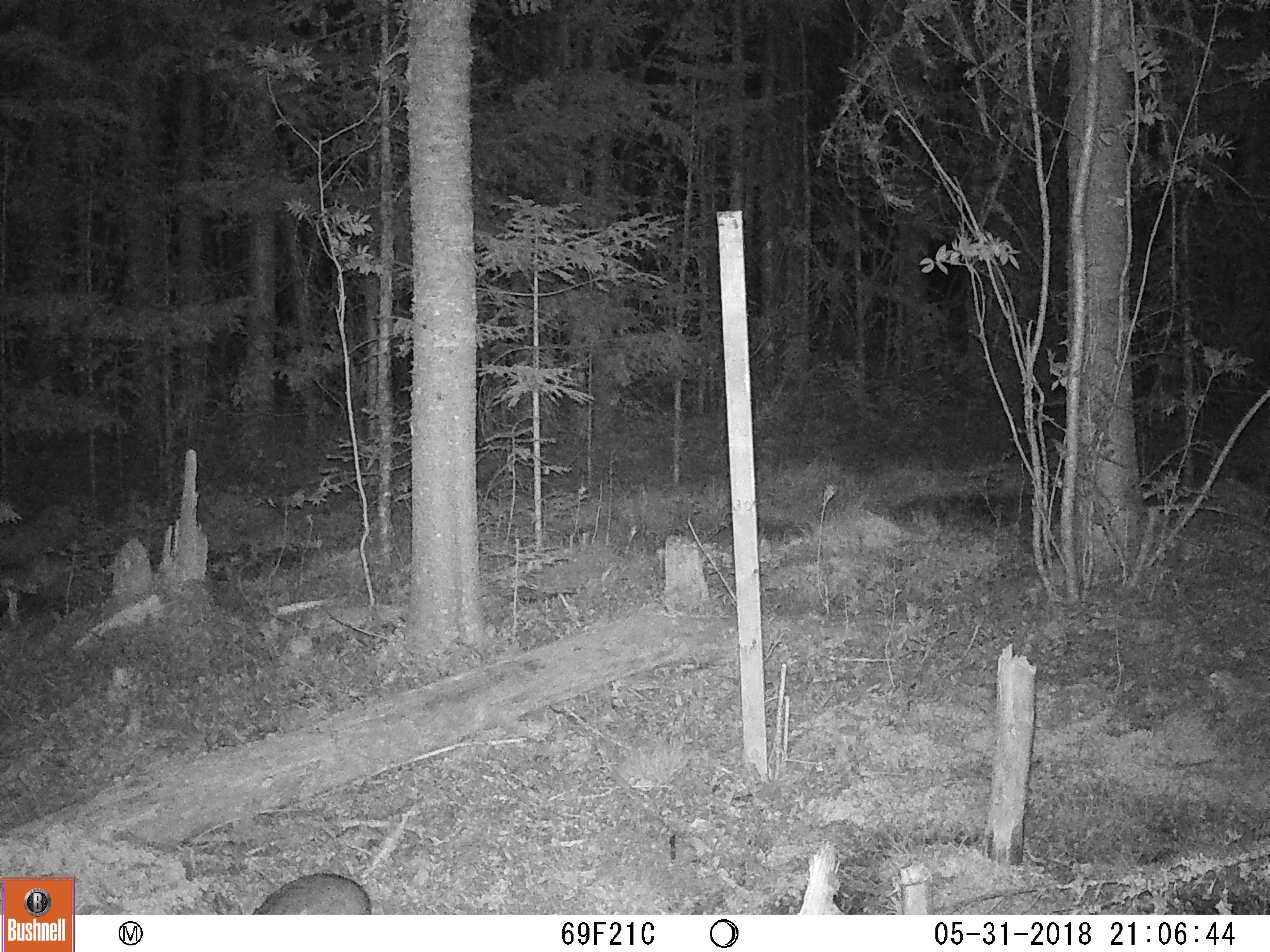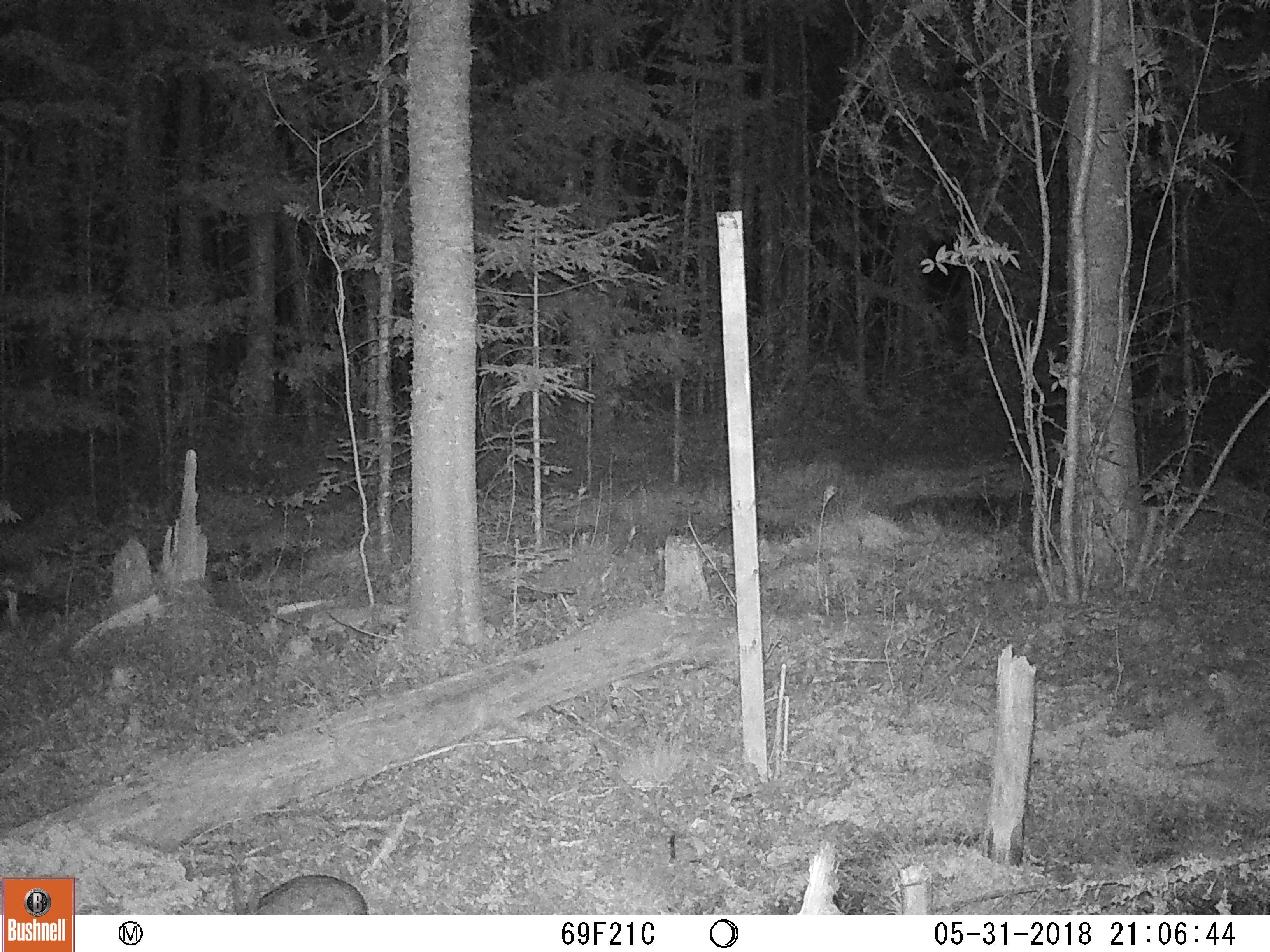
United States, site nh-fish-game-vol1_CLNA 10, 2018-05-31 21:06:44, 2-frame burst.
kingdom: Animalia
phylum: Chordata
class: Mammalia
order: Lagomorpha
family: Leporidae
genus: Lepus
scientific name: Lepus americanus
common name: snowshoe hare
Snowshoe hare (Lepus americanus).